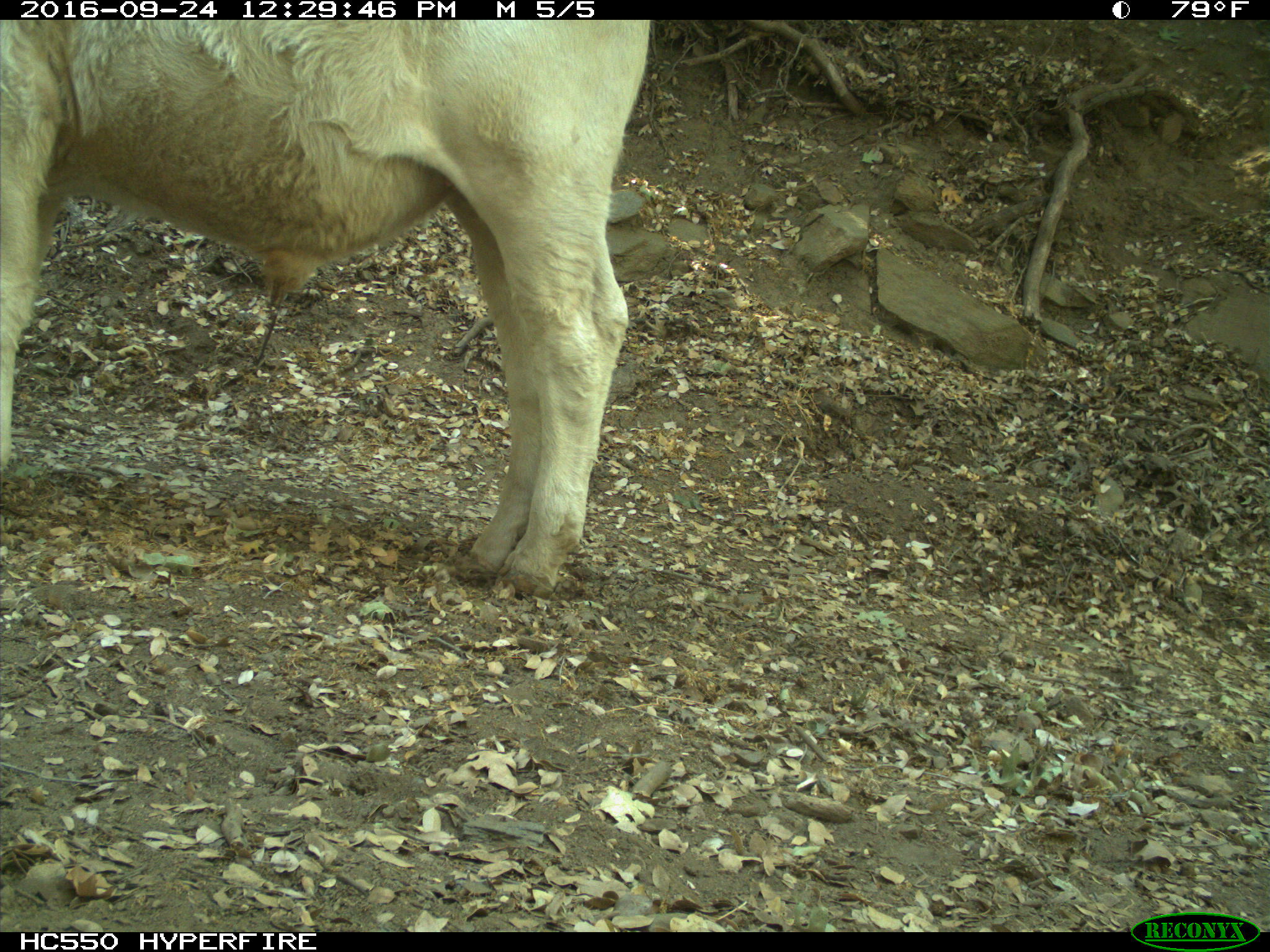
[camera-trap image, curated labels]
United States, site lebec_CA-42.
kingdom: Animalia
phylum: Chordata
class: Mammalia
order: Artiodactyla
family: Bovidae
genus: Bos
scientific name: Bos taurus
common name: domestic cow